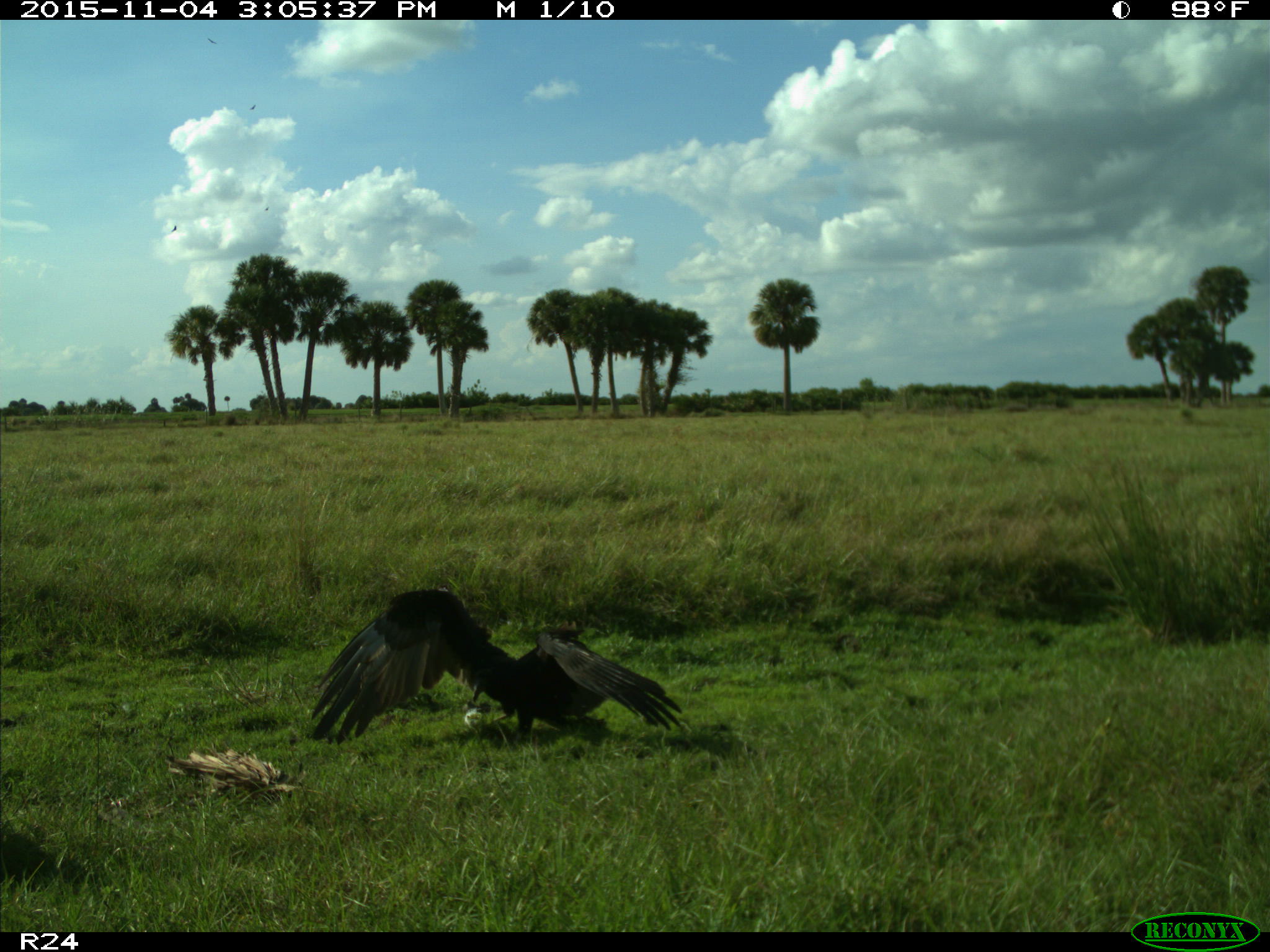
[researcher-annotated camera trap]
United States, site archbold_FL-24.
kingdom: Animalia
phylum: Chordata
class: Aves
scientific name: Aves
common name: birds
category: unidentified bird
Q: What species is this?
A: Unidentified bird (birds) (Aves).